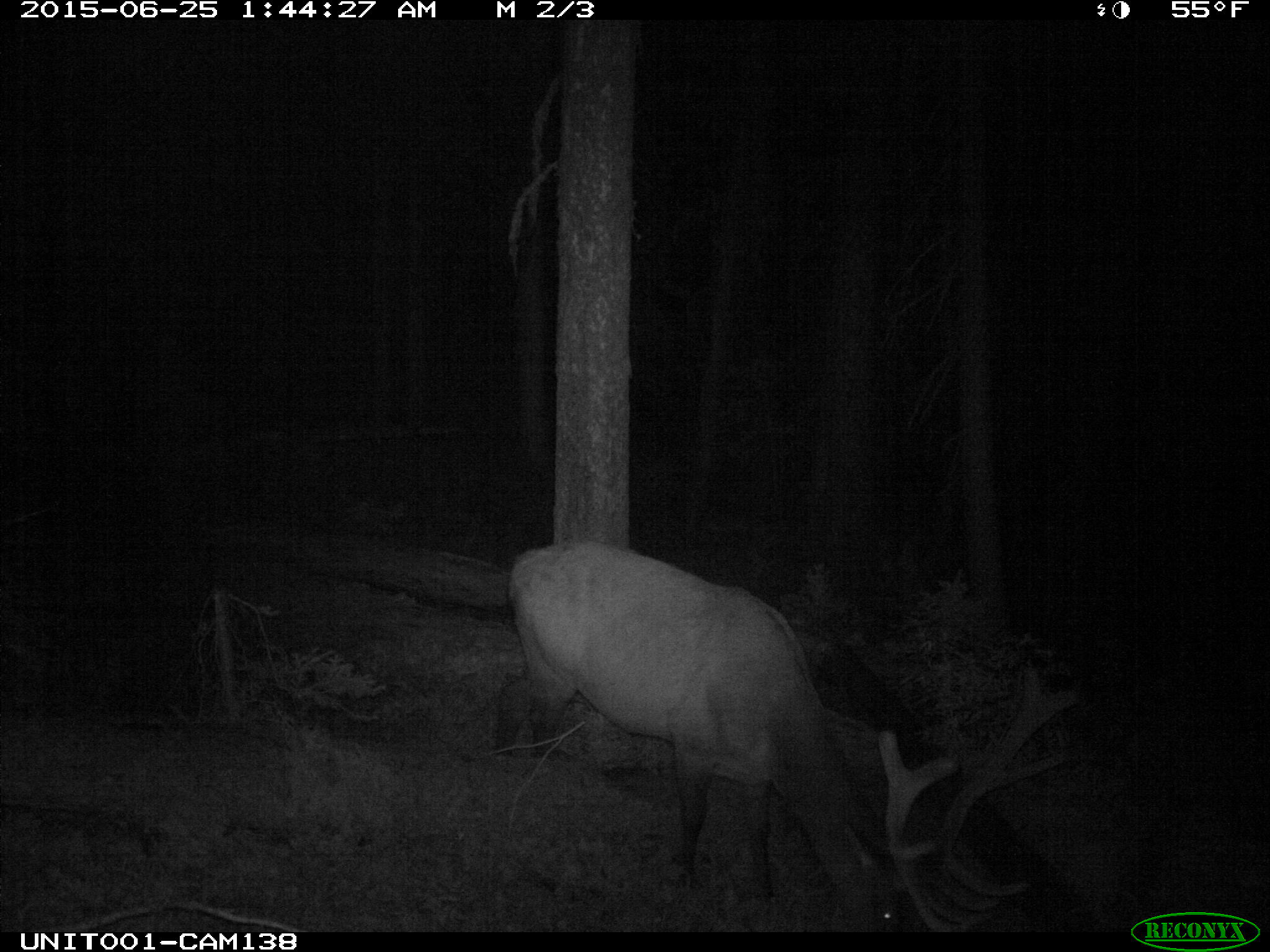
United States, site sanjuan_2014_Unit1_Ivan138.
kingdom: Animalia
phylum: Chordata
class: Mammalia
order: Artiodactyla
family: Cervidae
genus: Cervus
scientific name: Cervus elaphus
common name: red deer